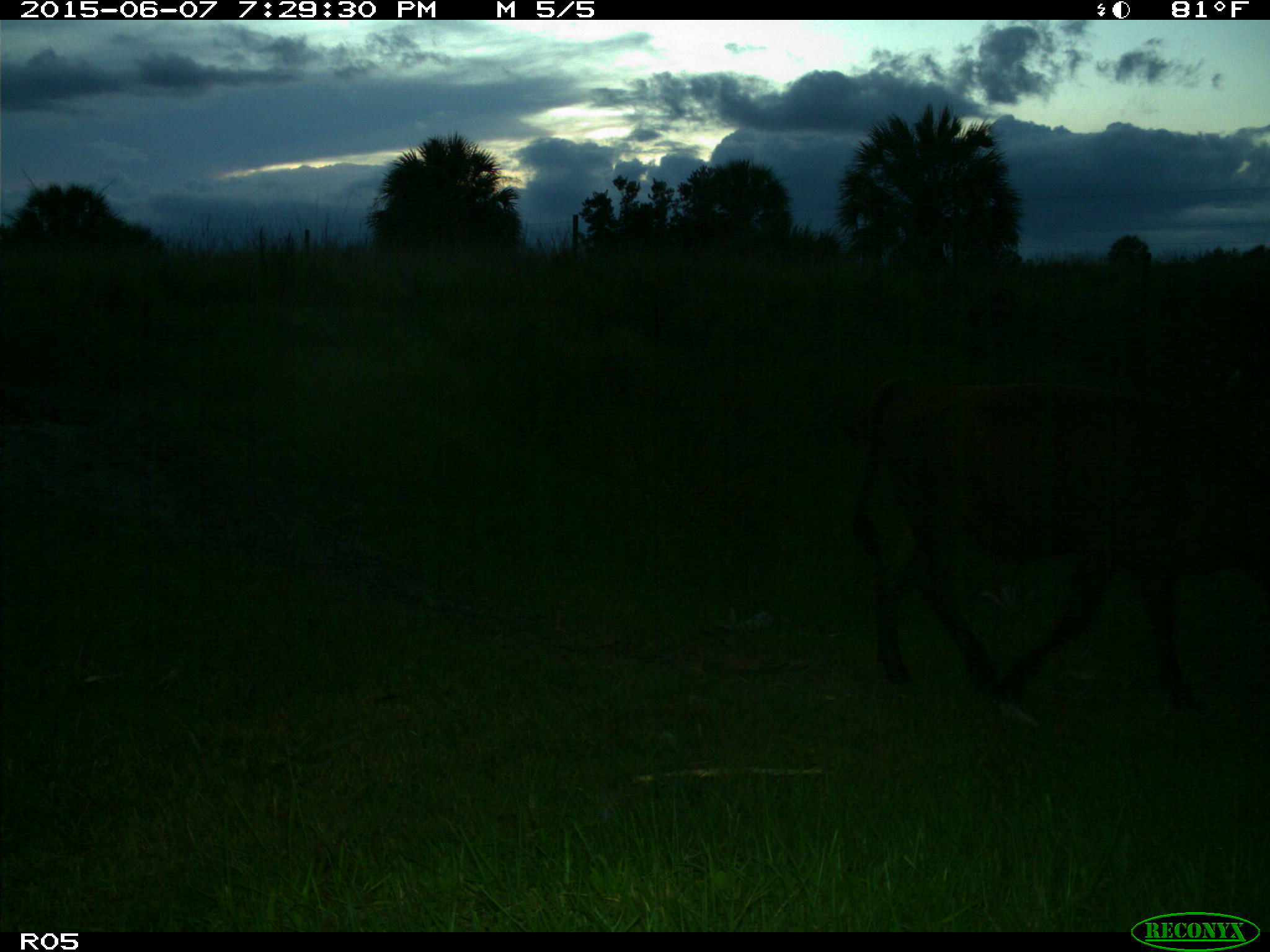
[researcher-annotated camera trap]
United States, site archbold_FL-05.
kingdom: Animalia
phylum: Chordata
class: Mammalia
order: Artiodactyla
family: Bovidae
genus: Bos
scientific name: Bos taurus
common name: domestic cow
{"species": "Bos taurus (domestic cow)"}